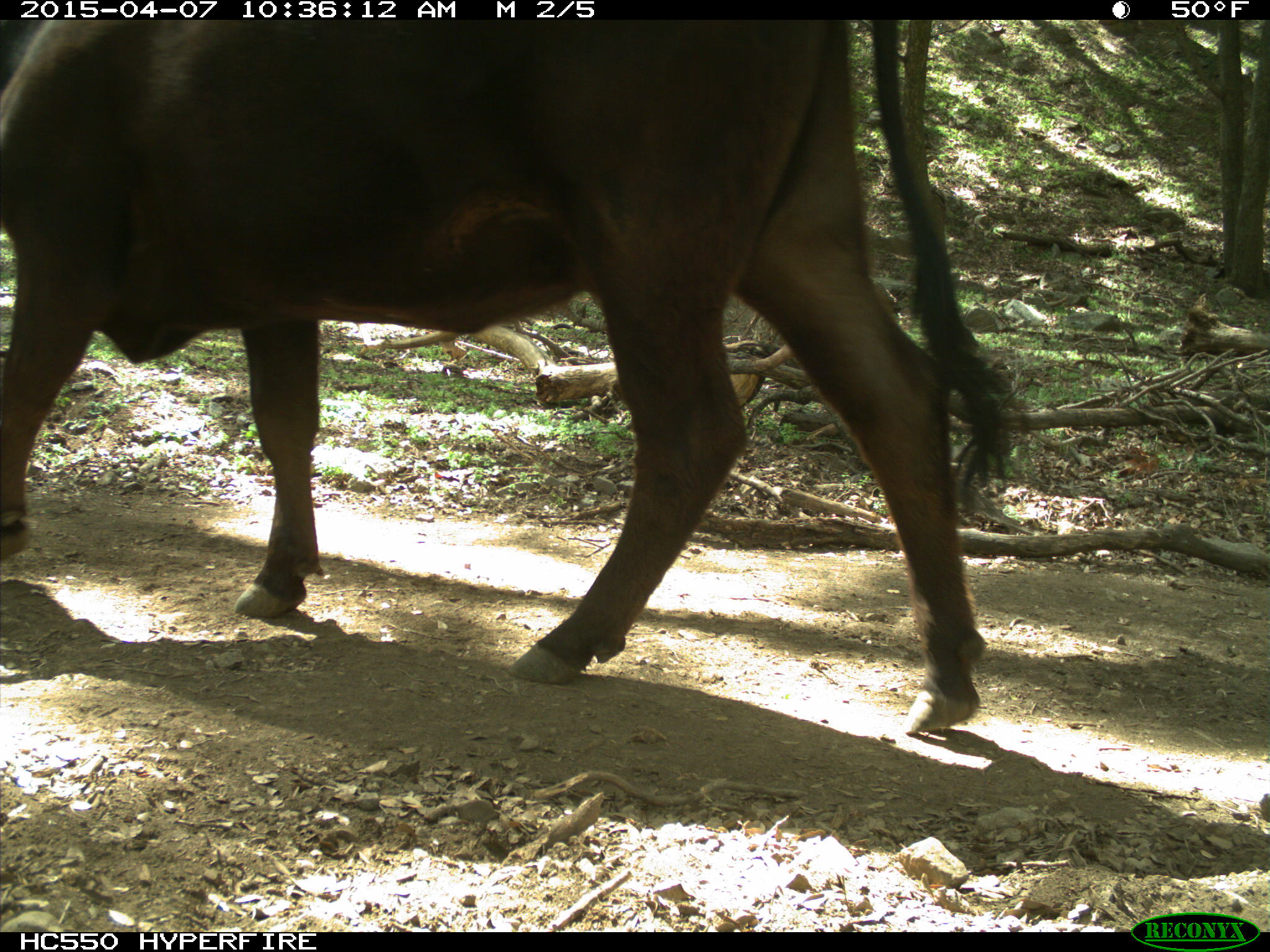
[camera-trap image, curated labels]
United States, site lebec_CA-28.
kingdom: Animalia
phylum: Chordata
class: Mammalia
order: Artiodactyla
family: Bovidae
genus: Bos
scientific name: Bos taurus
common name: domestic cow